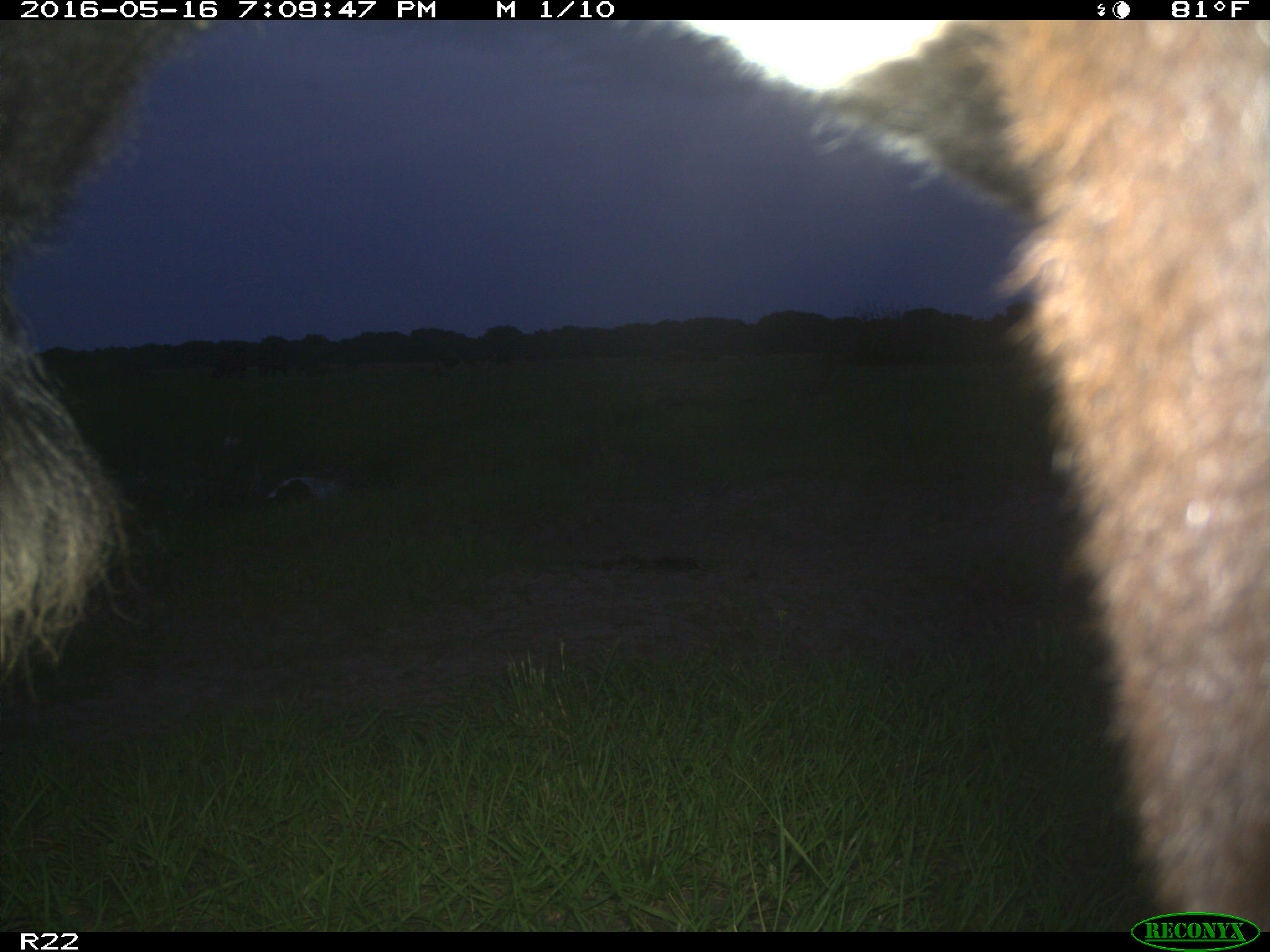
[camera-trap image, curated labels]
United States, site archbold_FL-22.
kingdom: Animalia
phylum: Chordata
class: Mammalia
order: Artiodactyla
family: Bovidae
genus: Bos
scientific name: Bos taurus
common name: domestic cow